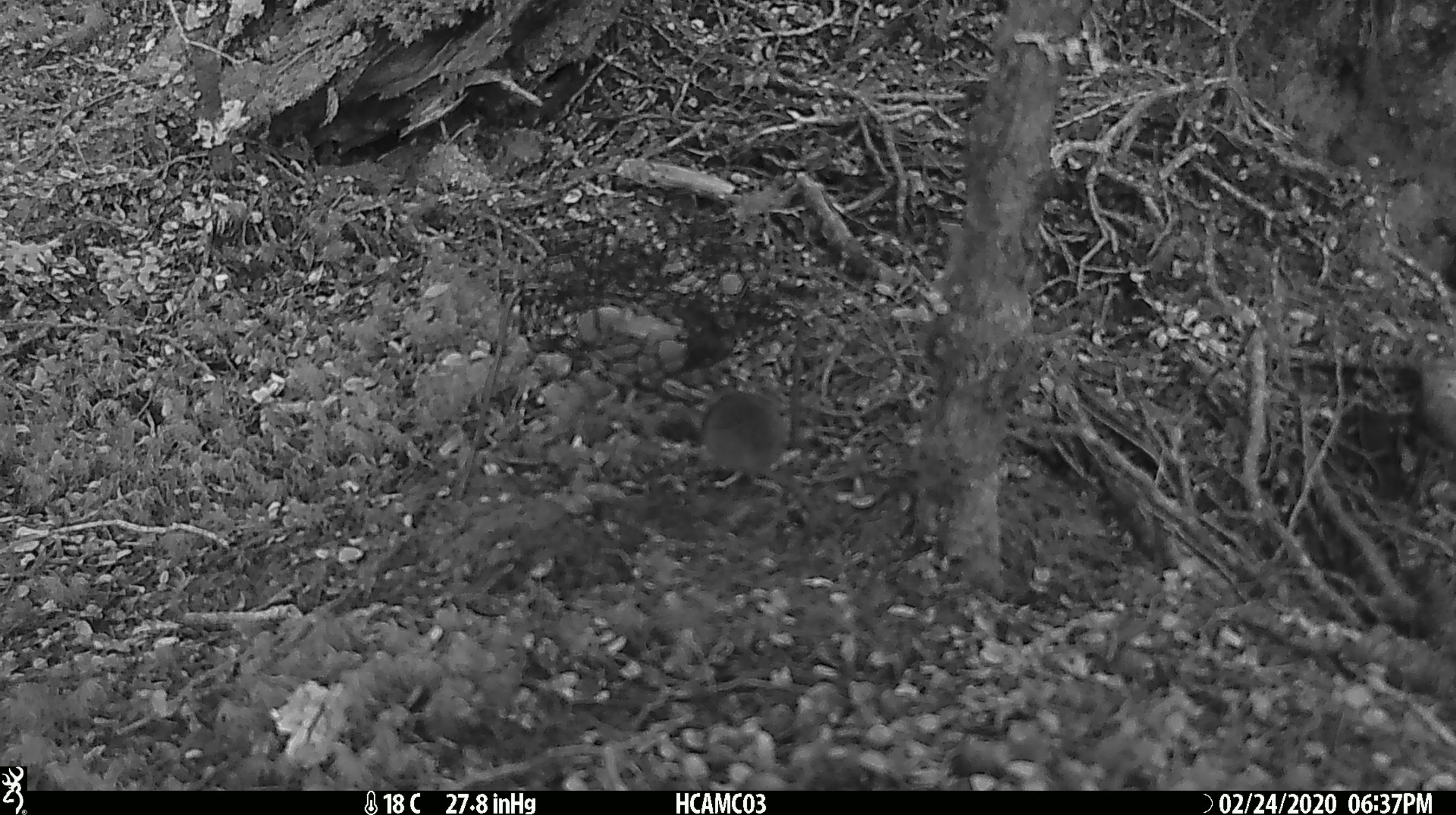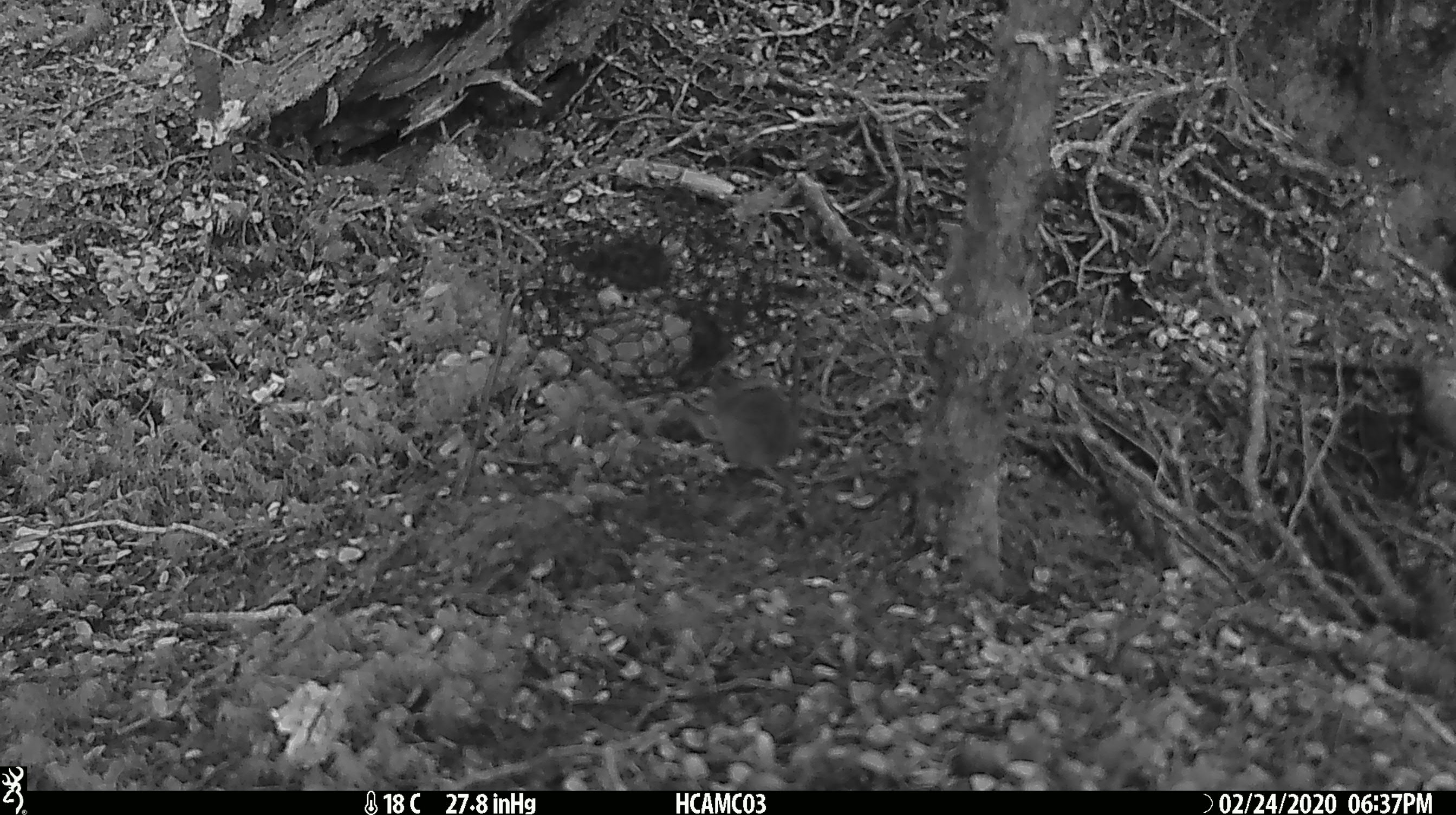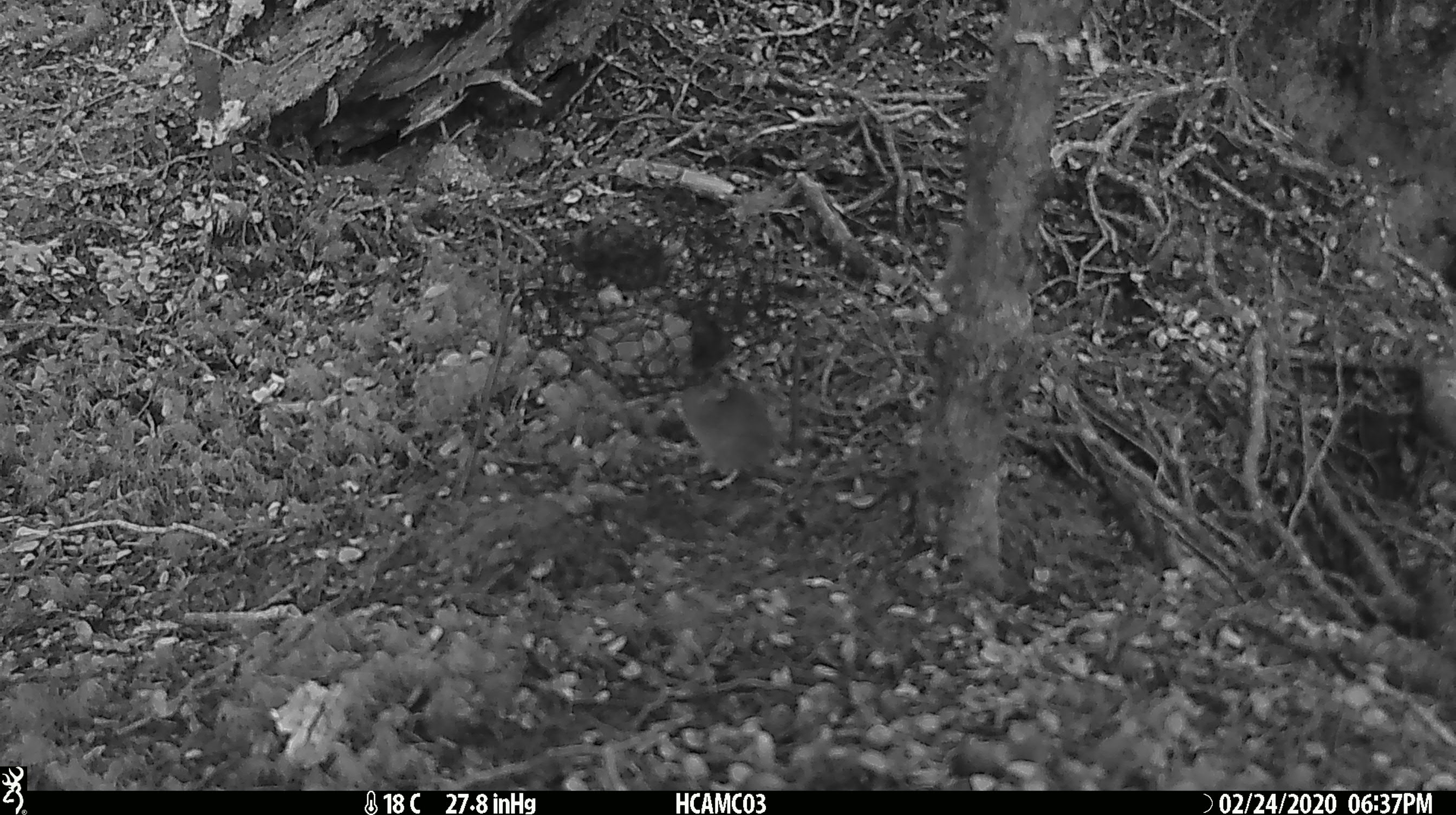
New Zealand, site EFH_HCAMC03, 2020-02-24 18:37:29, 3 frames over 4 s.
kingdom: Animalia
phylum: Chordata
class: Mammalia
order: Rodentia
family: Muridae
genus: Mus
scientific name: Mus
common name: mouse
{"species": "mouse (Mus)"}